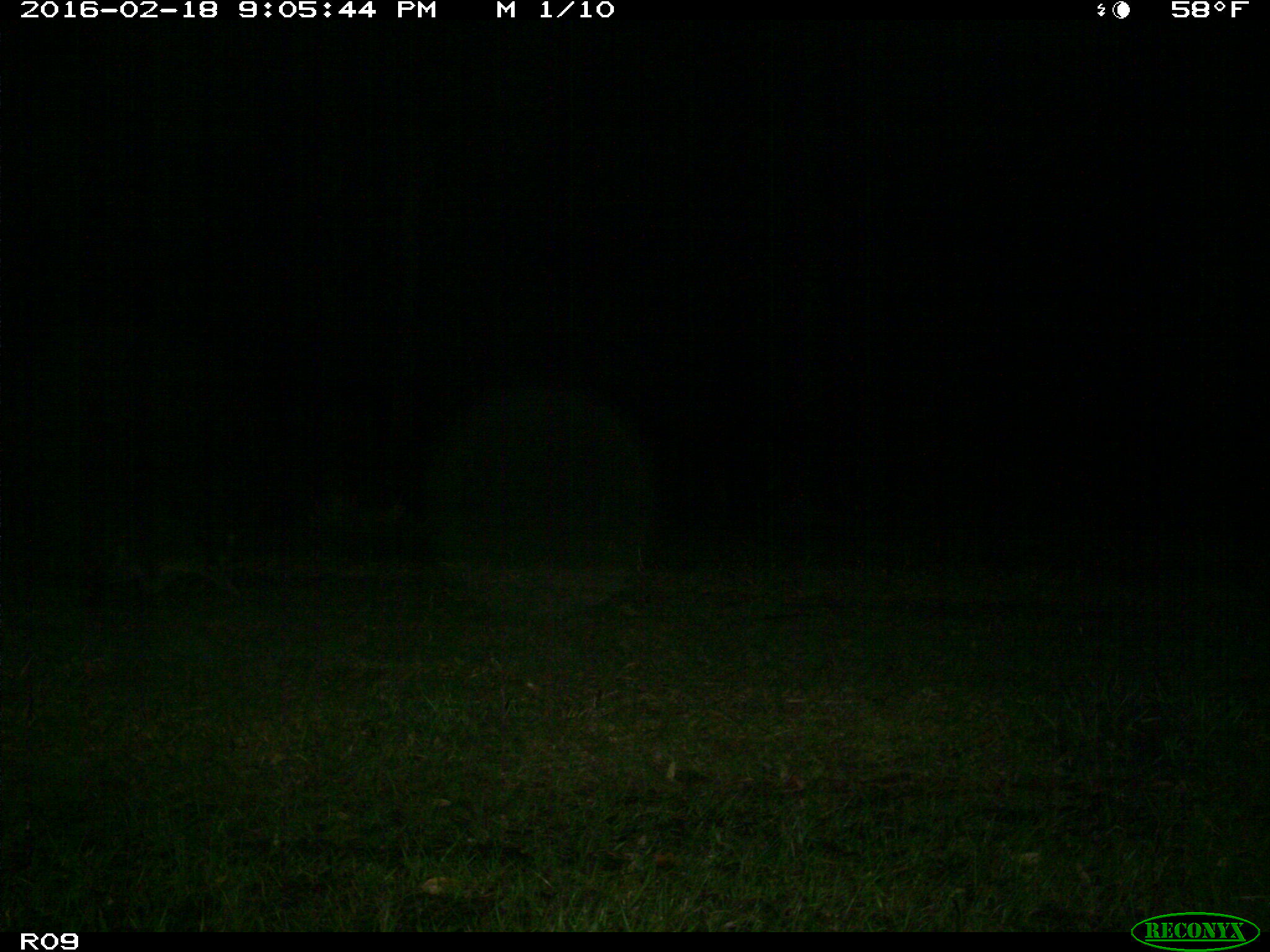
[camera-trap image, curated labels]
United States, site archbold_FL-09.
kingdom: Animalia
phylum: Chordata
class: Mammalia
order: Carnivora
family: Procyonidae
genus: Procyon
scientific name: Procyon lotor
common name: common raccoon